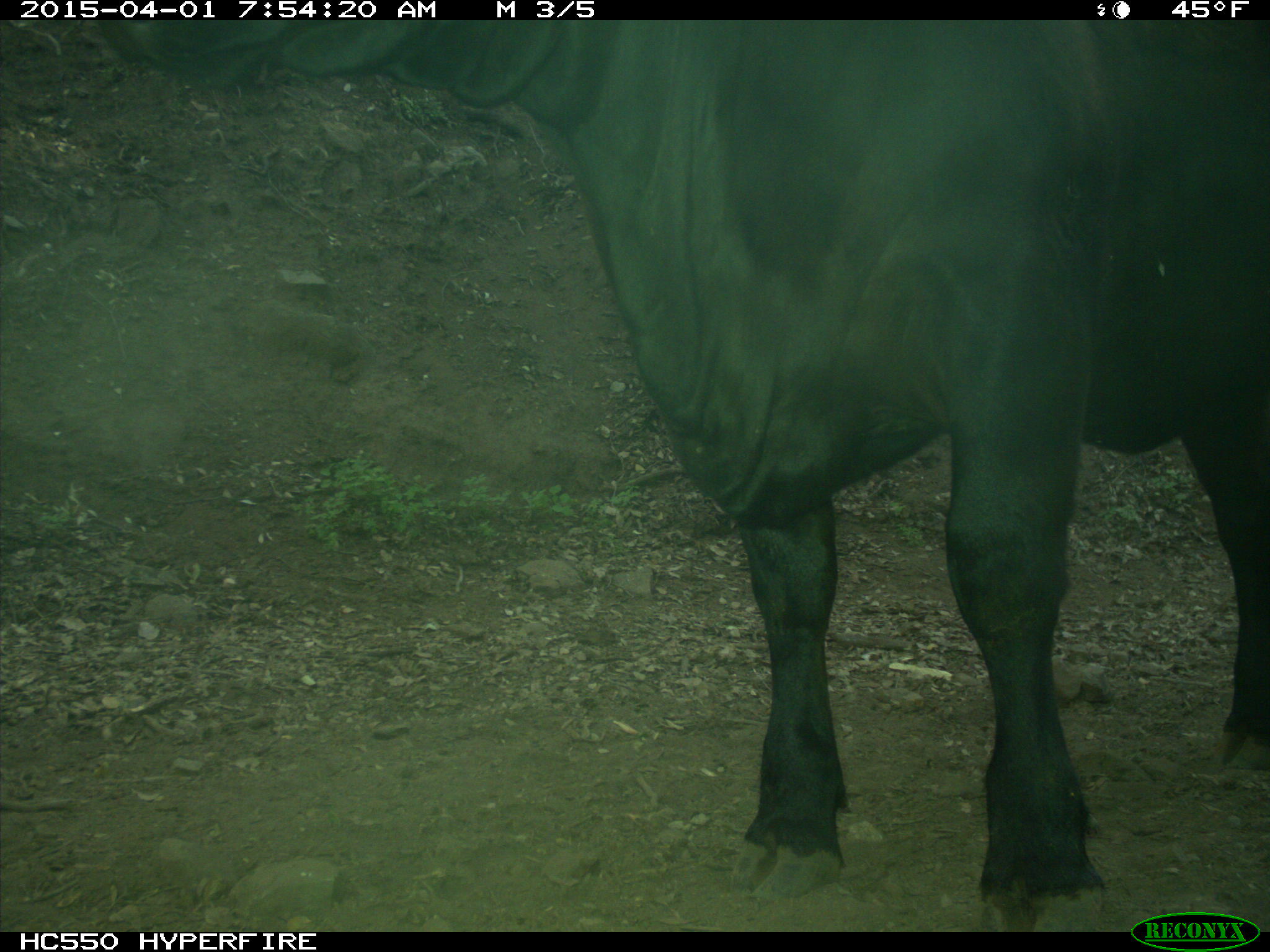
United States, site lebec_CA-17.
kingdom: Animalia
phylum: Chordata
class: Mammalia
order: Artiodactyla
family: Bovidae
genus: Bos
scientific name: Bos taurus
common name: domestic cow